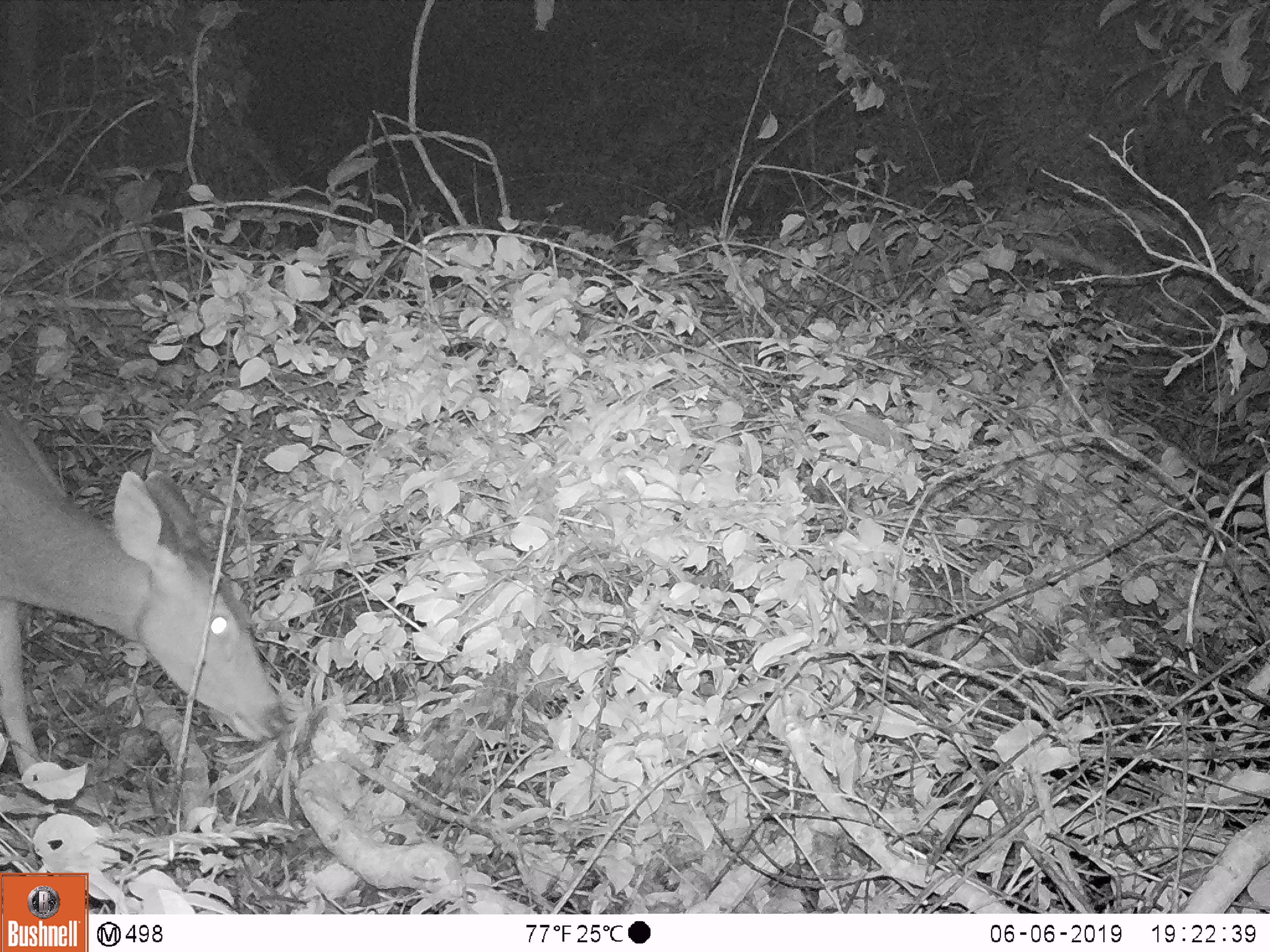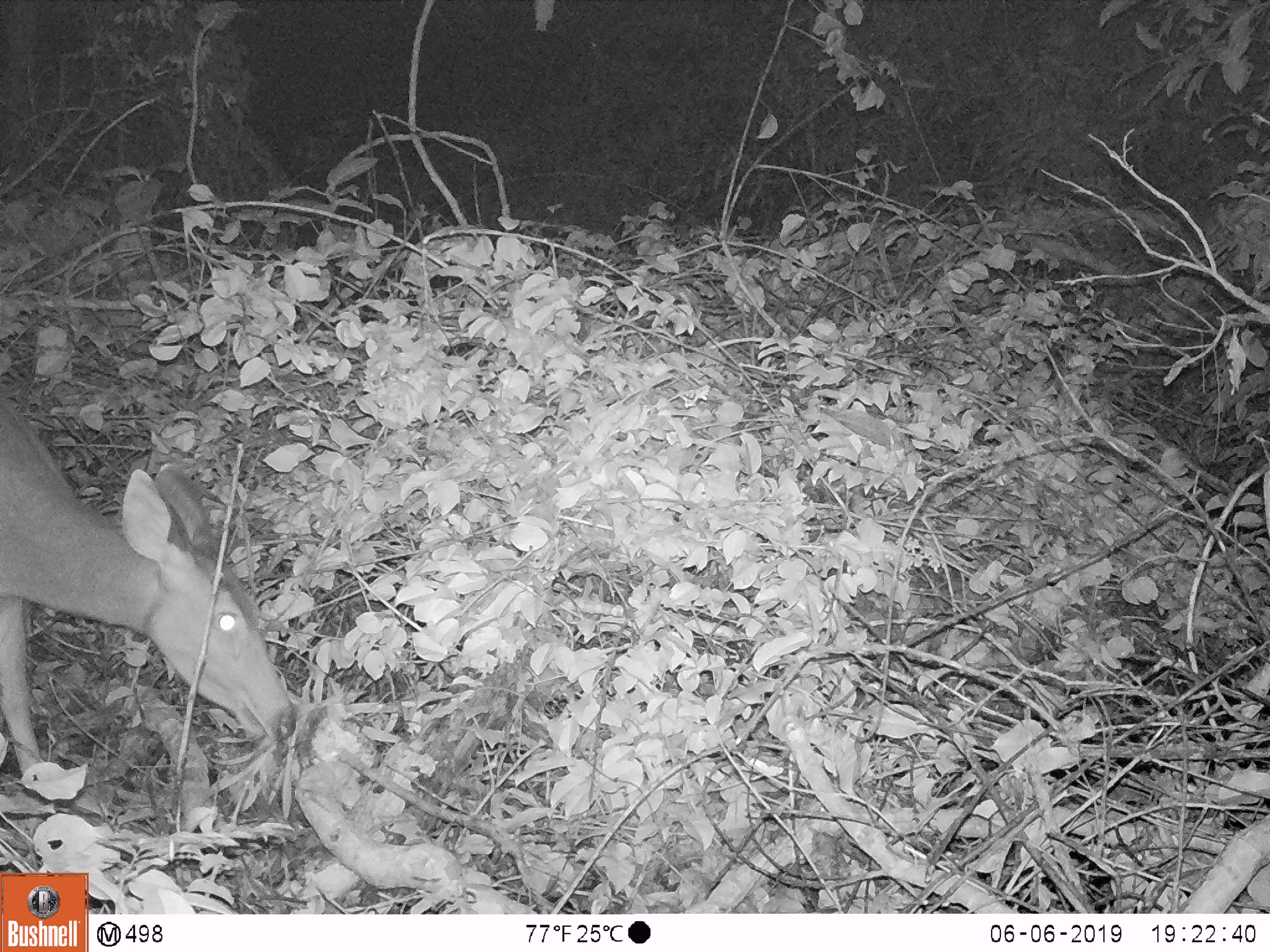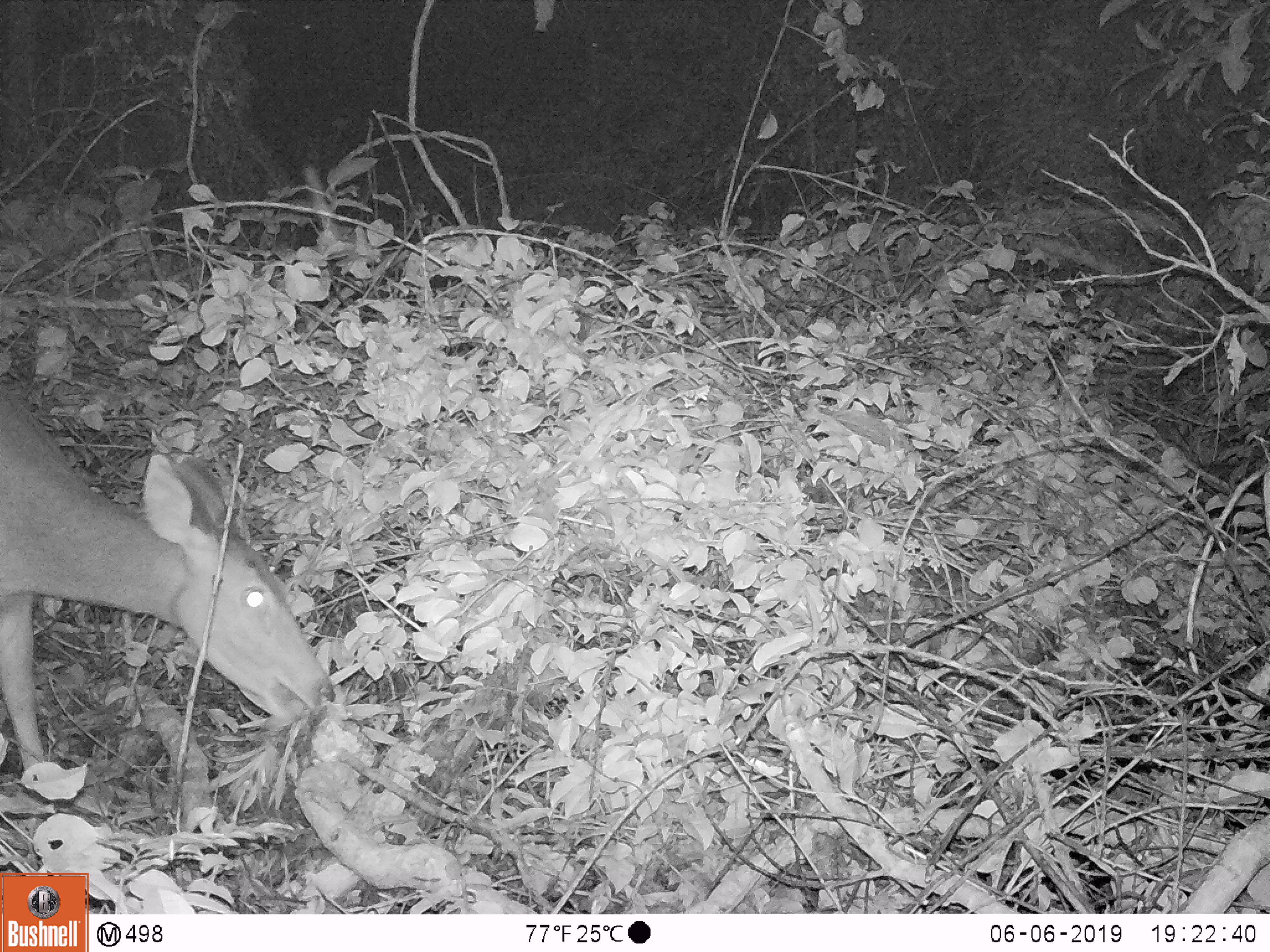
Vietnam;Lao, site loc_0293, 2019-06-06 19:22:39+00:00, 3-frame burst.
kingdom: Animalia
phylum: Chordata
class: Mammalia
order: Artiodactyla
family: Cervidae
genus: Rusa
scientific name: Rusa unicolor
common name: sambar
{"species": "sambar (Rusa unicolor)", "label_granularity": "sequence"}